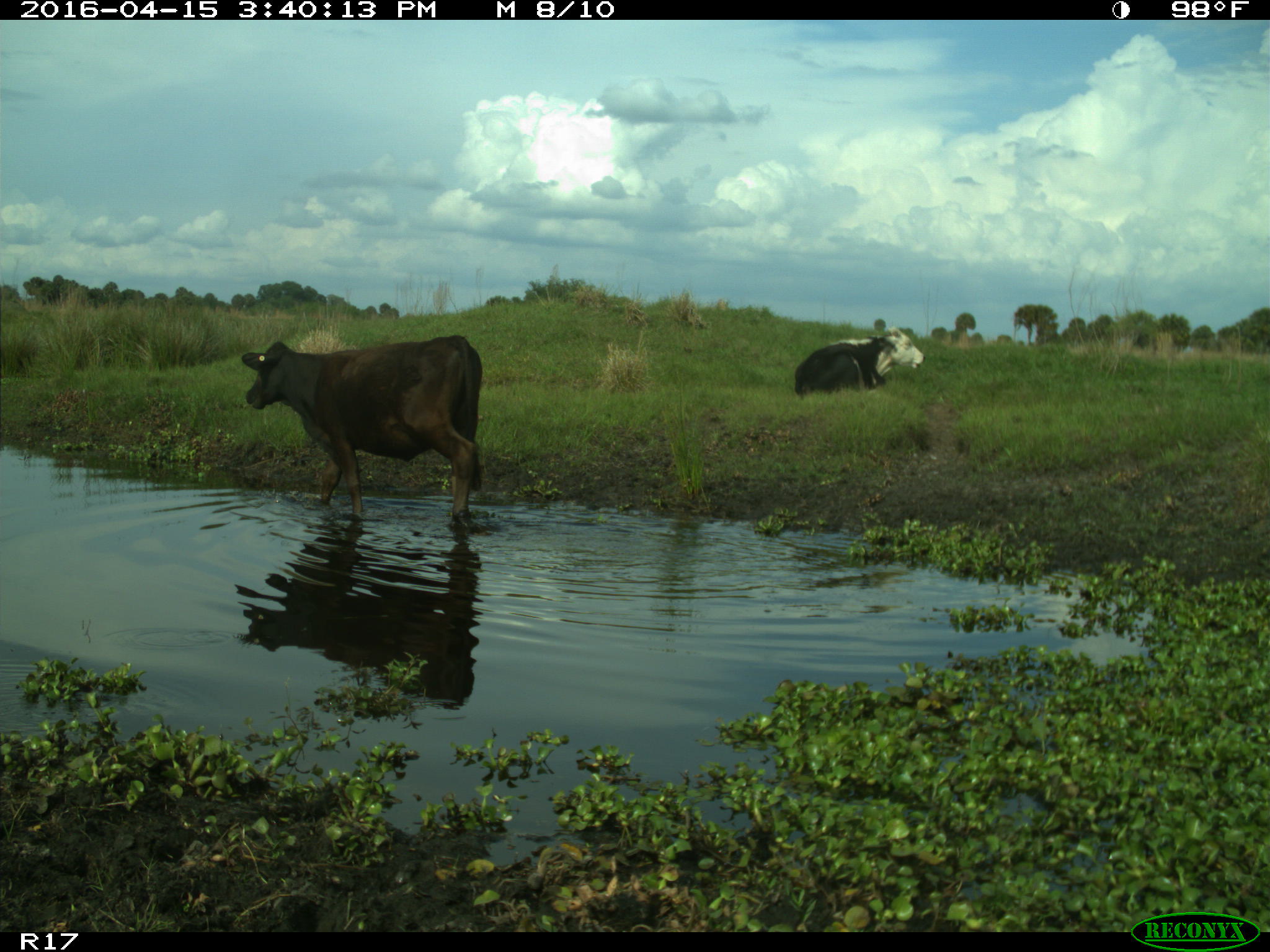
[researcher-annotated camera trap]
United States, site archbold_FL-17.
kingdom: Animalia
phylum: Chordata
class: Mammalia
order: Artiodactyla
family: Bovidae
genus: Bos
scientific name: Bos taurus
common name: domestic cow